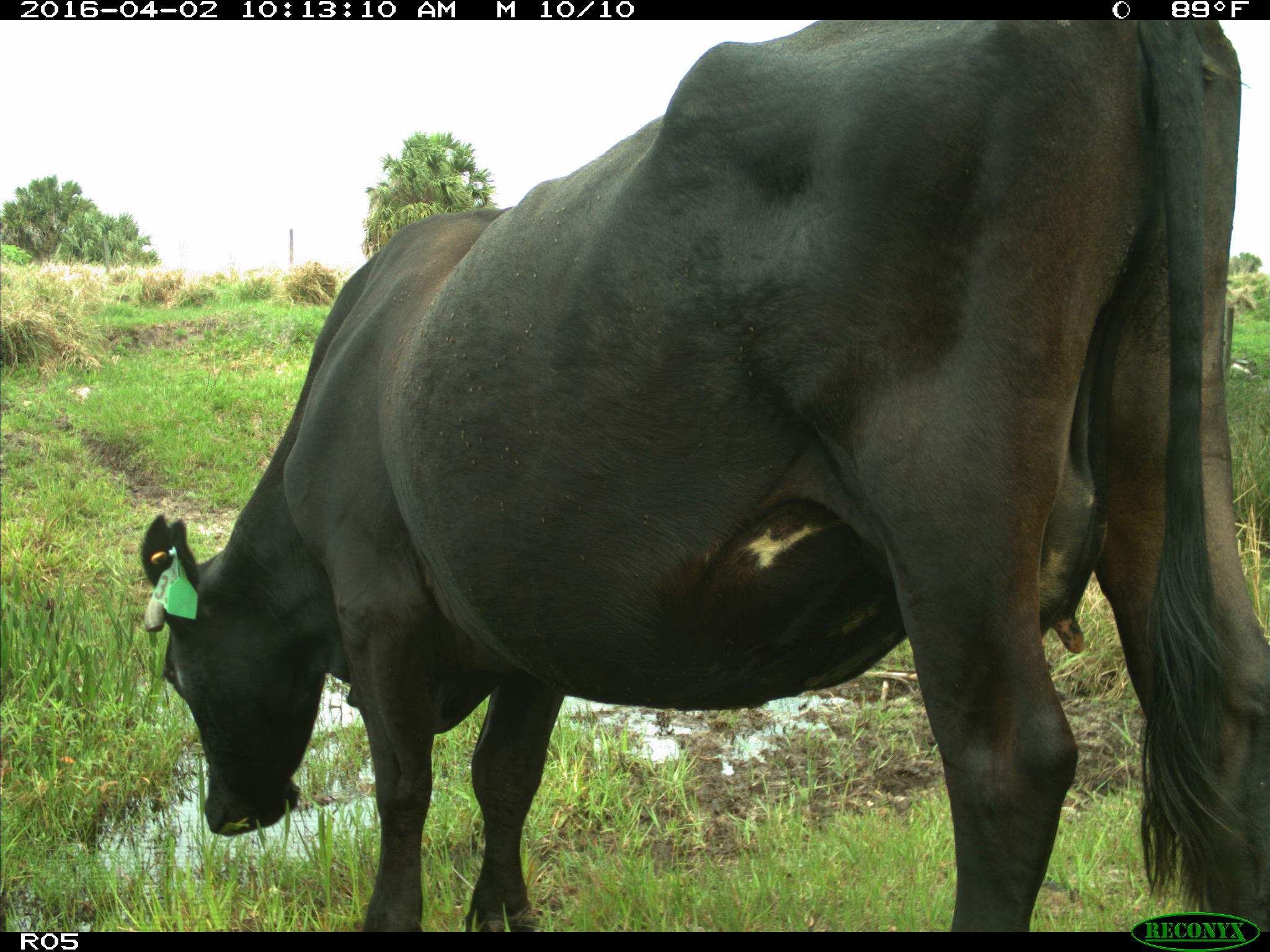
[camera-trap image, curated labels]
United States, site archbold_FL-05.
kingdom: Animalia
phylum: Chordata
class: Mammalia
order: Artiodactyla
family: Bovidae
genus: Bos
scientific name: Bos taurus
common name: domestic cow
Bos taurus (domestic cow).